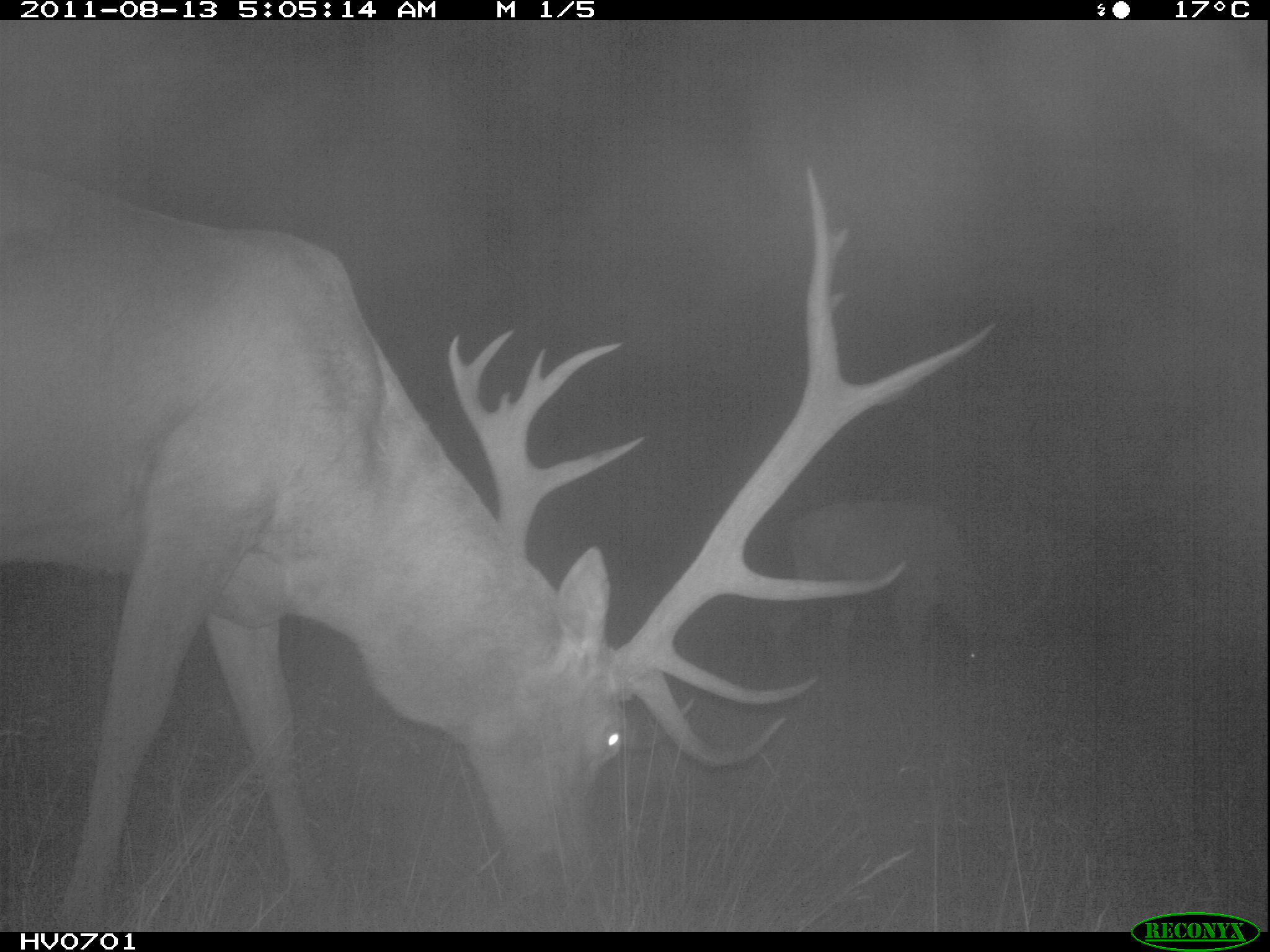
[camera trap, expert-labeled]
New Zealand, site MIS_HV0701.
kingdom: Animalia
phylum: Chordata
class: Mammalia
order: Artiodactyla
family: Cervidae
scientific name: Cervidae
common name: deer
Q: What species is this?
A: Deer (Cervidae).